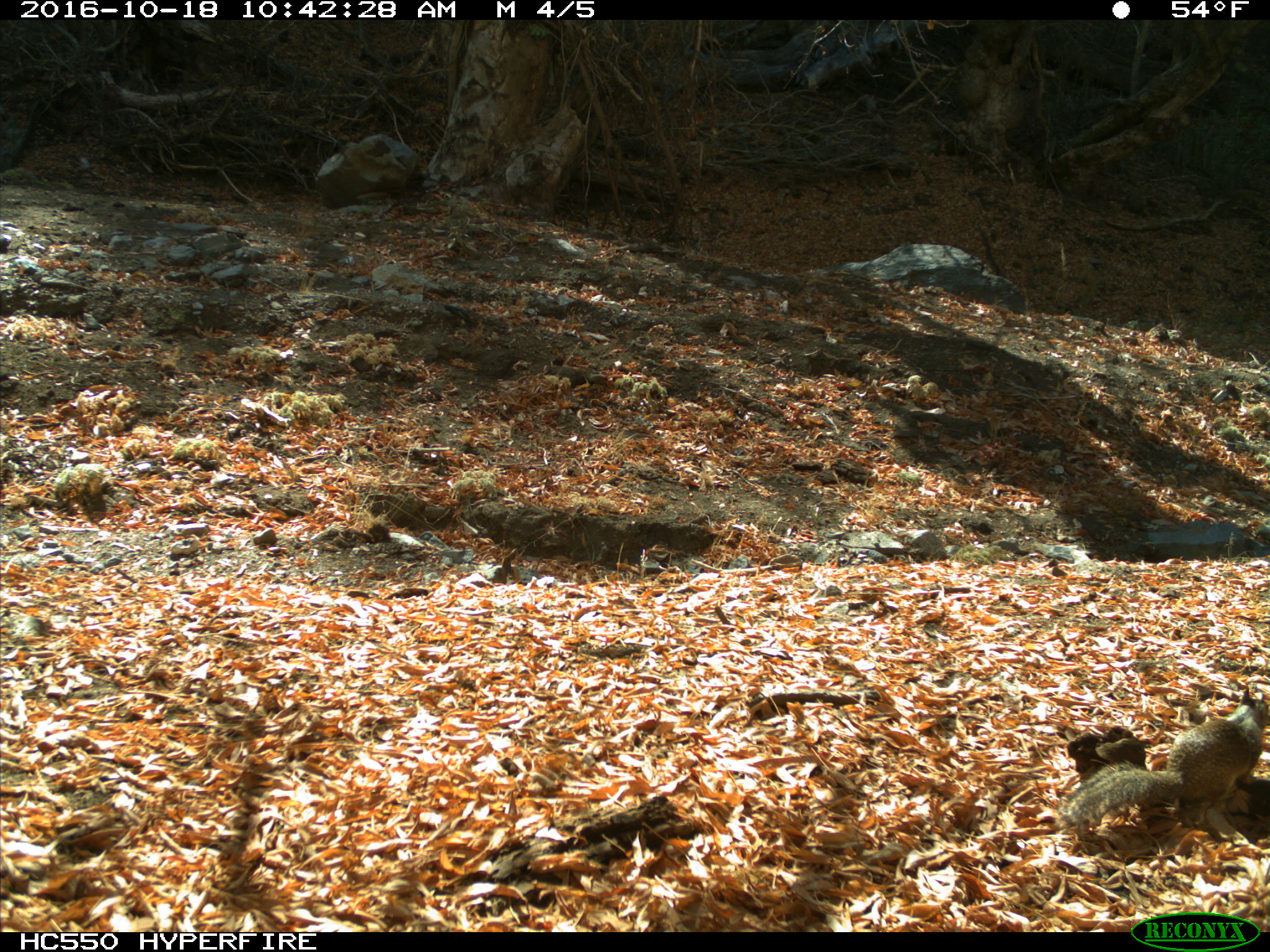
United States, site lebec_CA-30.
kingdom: Animalia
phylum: Chordata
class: Mammalia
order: Rodentia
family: Sciuridae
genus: Otospermophilus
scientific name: Otospermophilus beecheyi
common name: california ground squirrel